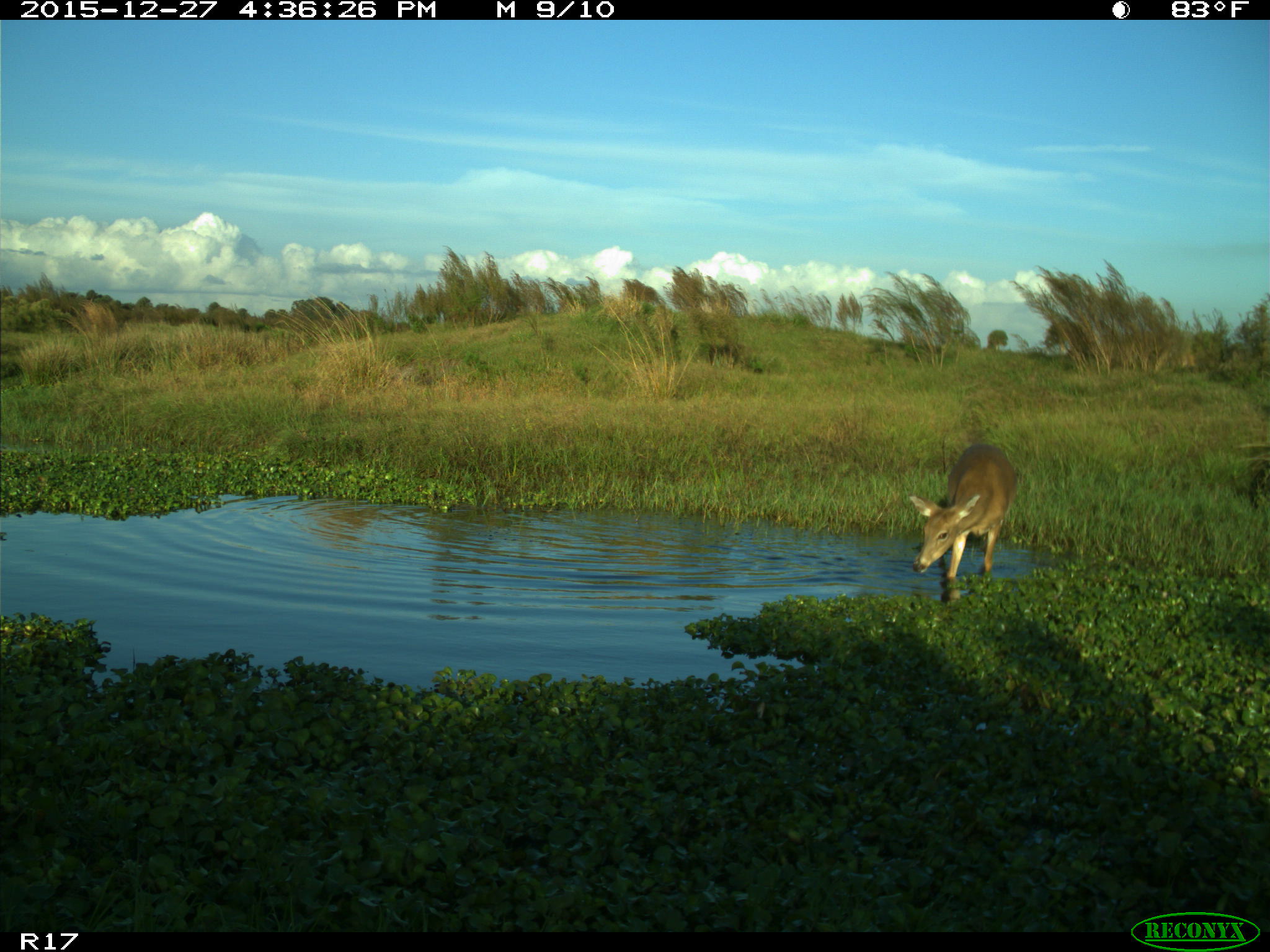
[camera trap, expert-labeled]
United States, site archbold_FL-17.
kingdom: Animalia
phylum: Chordata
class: Mammalia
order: Artiodactyla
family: Cervidae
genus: Odocoileus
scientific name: Odocoileus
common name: deer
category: unidentified deer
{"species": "unidentified deer (deer) (Odocoileus)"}